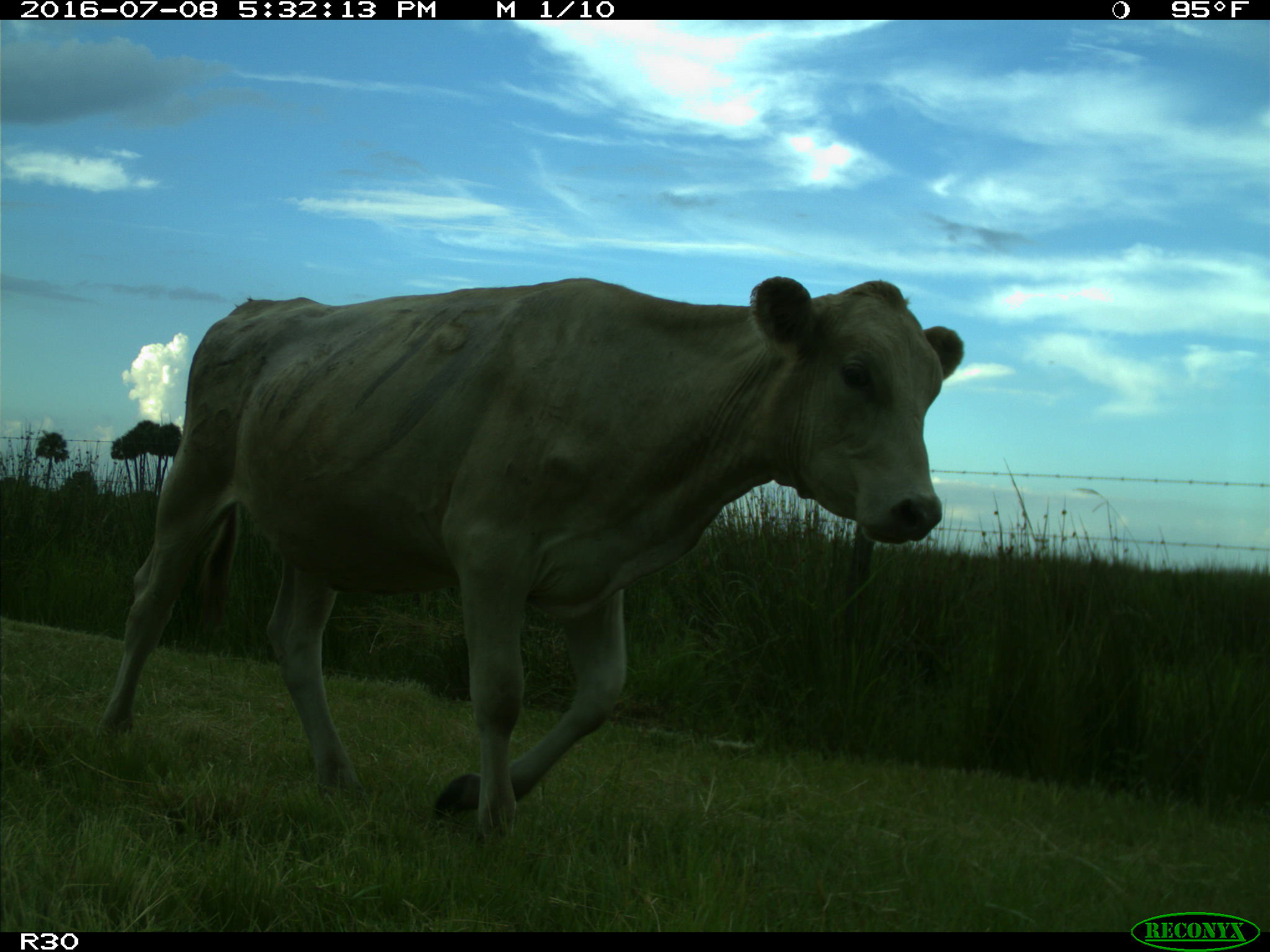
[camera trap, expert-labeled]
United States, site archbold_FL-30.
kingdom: Animalia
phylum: Chordata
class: Mammalia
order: Artiodactyla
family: Bovidae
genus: Bos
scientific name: Bos taurus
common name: domestic cow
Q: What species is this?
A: Bos taurus (domestic cow).